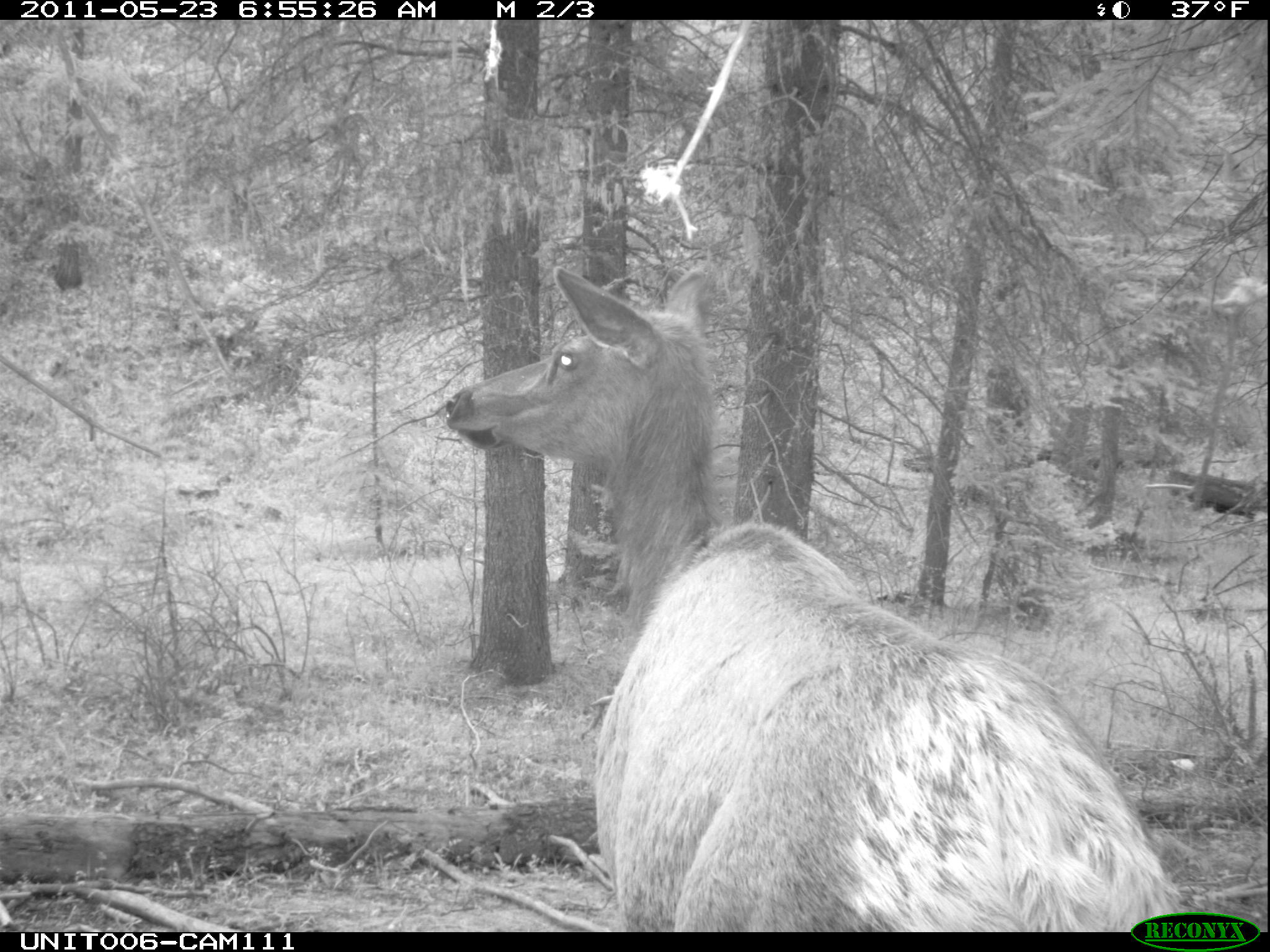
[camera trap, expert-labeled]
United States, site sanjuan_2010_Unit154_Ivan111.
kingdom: Animalia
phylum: Chordata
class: Mammalia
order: Artiodactyla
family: Cervidae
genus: Cervus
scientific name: Cervus elaphus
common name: red deer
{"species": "Cervus elaphus (red deer)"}